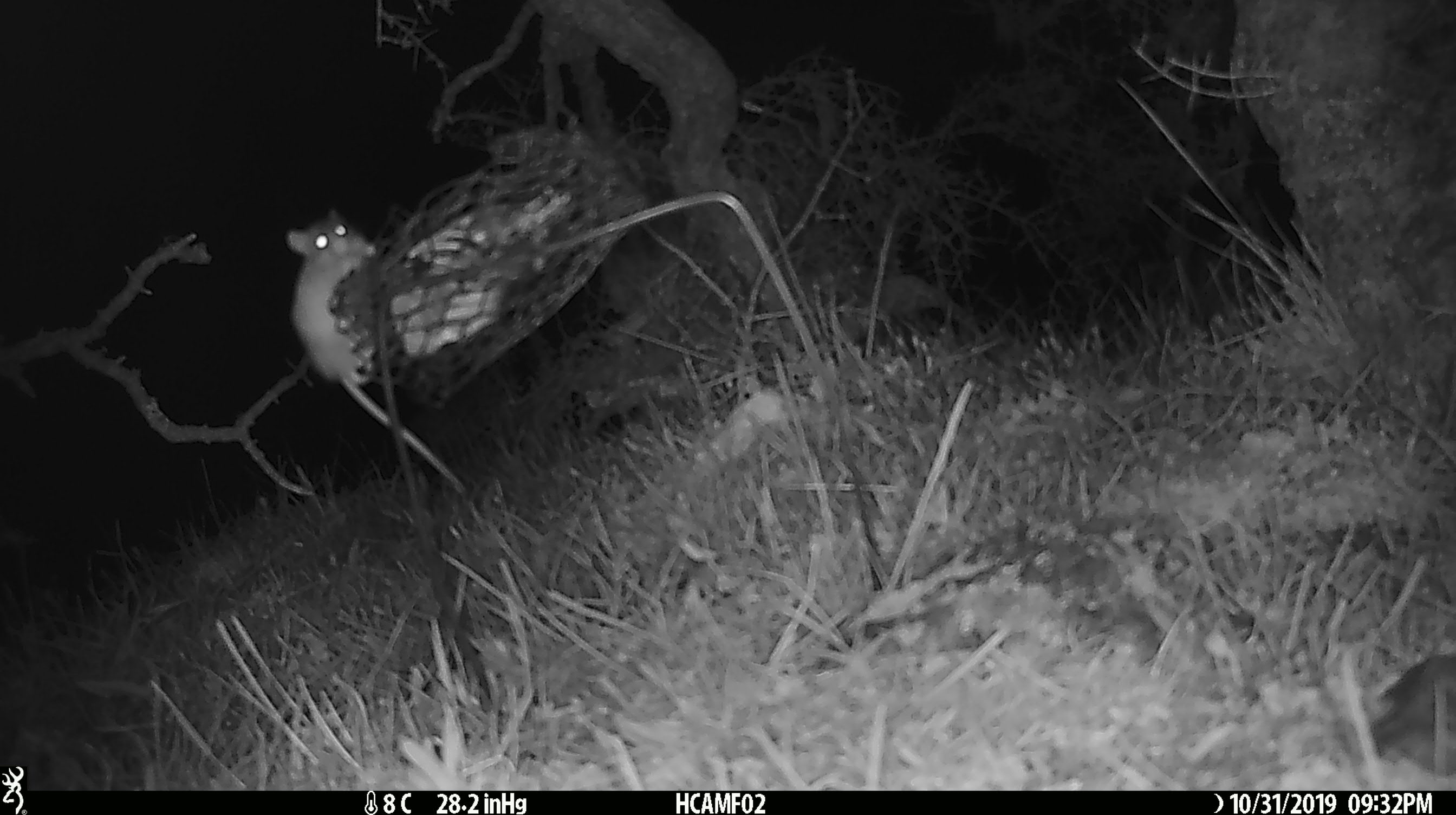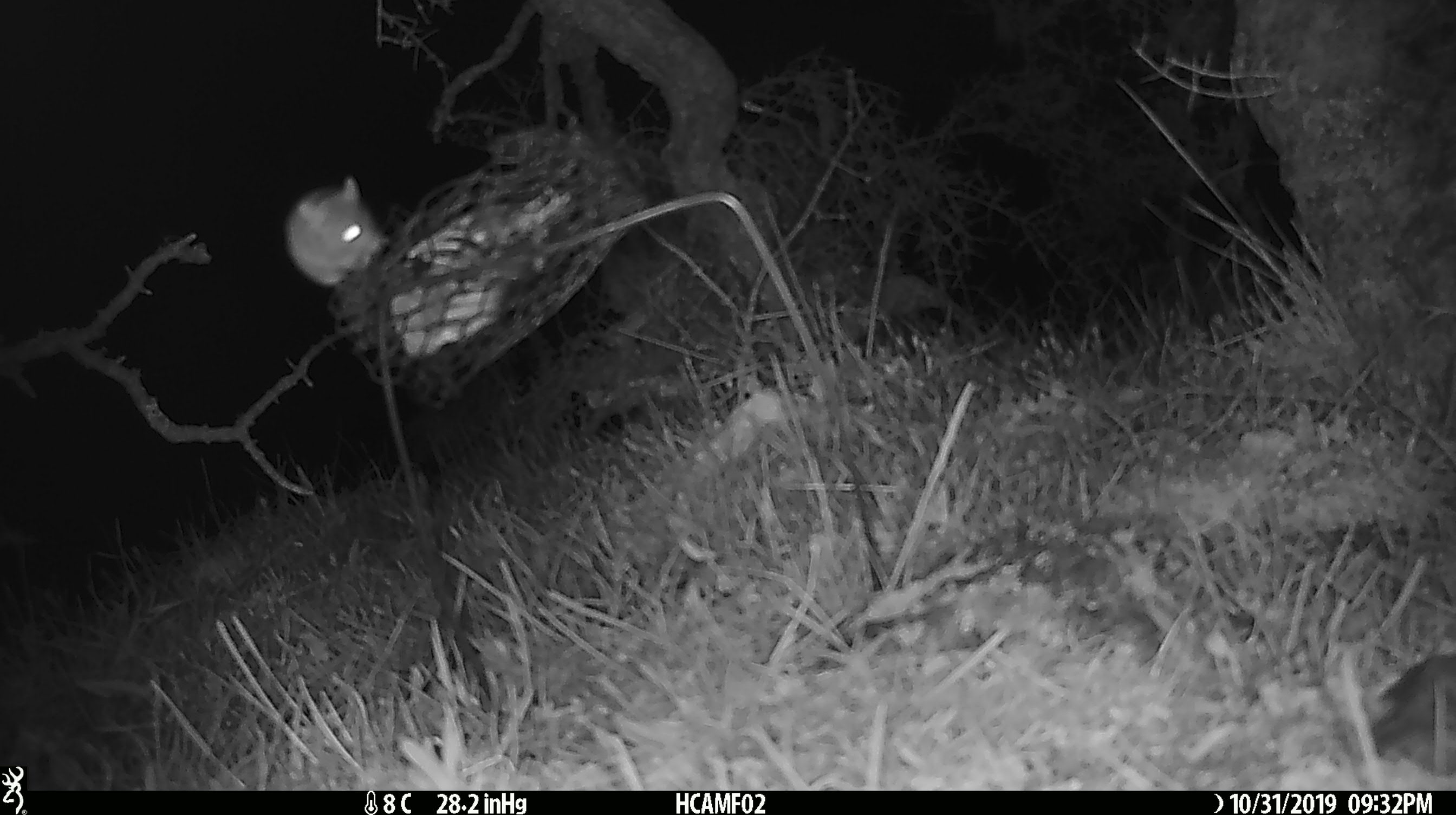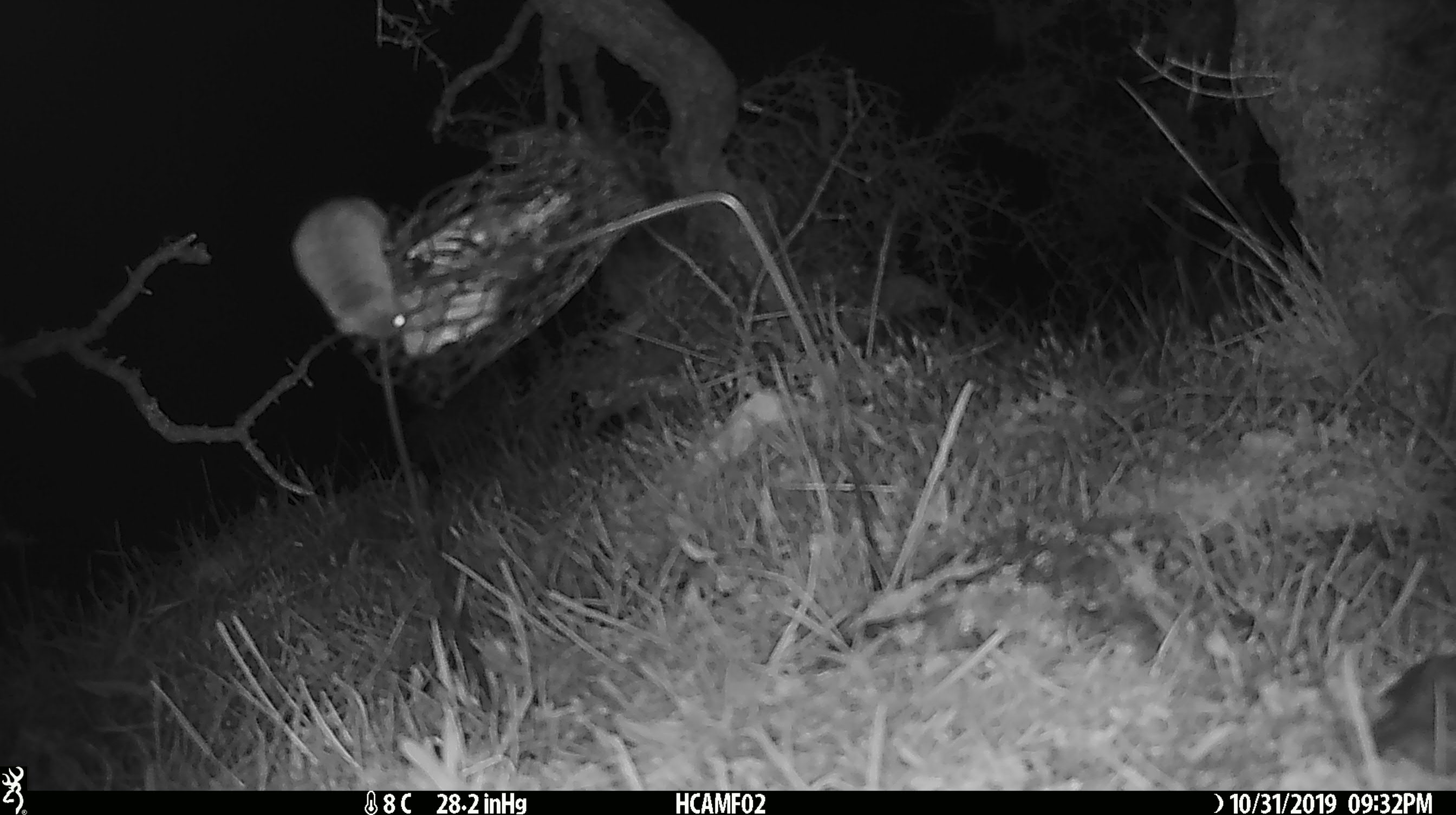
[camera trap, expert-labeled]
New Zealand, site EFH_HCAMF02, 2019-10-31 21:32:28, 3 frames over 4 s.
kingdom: Animalia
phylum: Chordata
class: Mammalia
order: Rodentia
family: Muridae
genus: Mus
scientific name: Mus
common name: mouse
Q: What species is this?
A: Mouse (Mus).